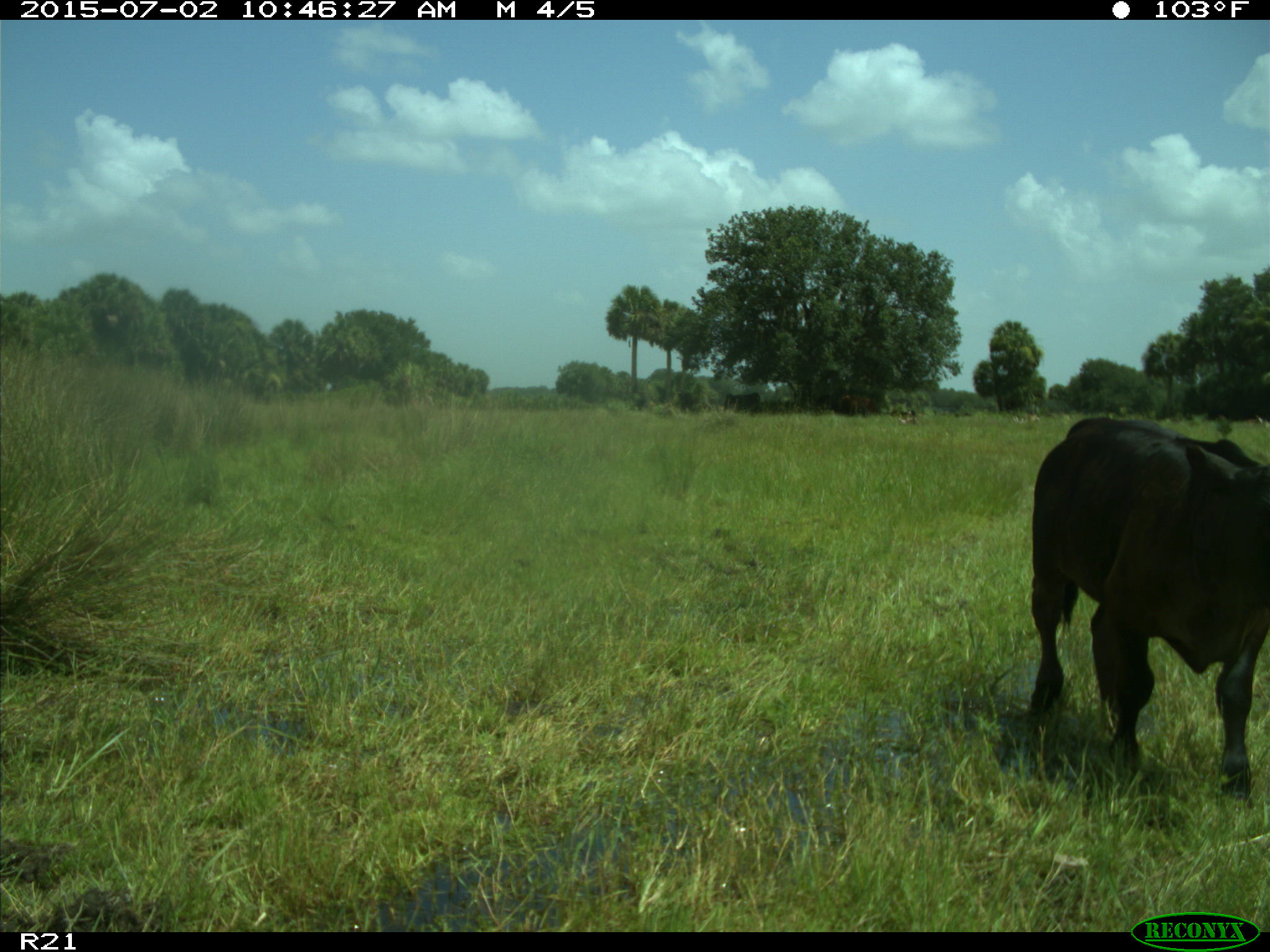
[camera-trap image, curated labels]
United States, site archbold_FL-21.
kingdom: Animalia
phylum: Chordata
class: Mammalia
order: Artiodactyla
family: Bovidae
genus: Bos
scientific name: Bos taurus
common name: domestic cow